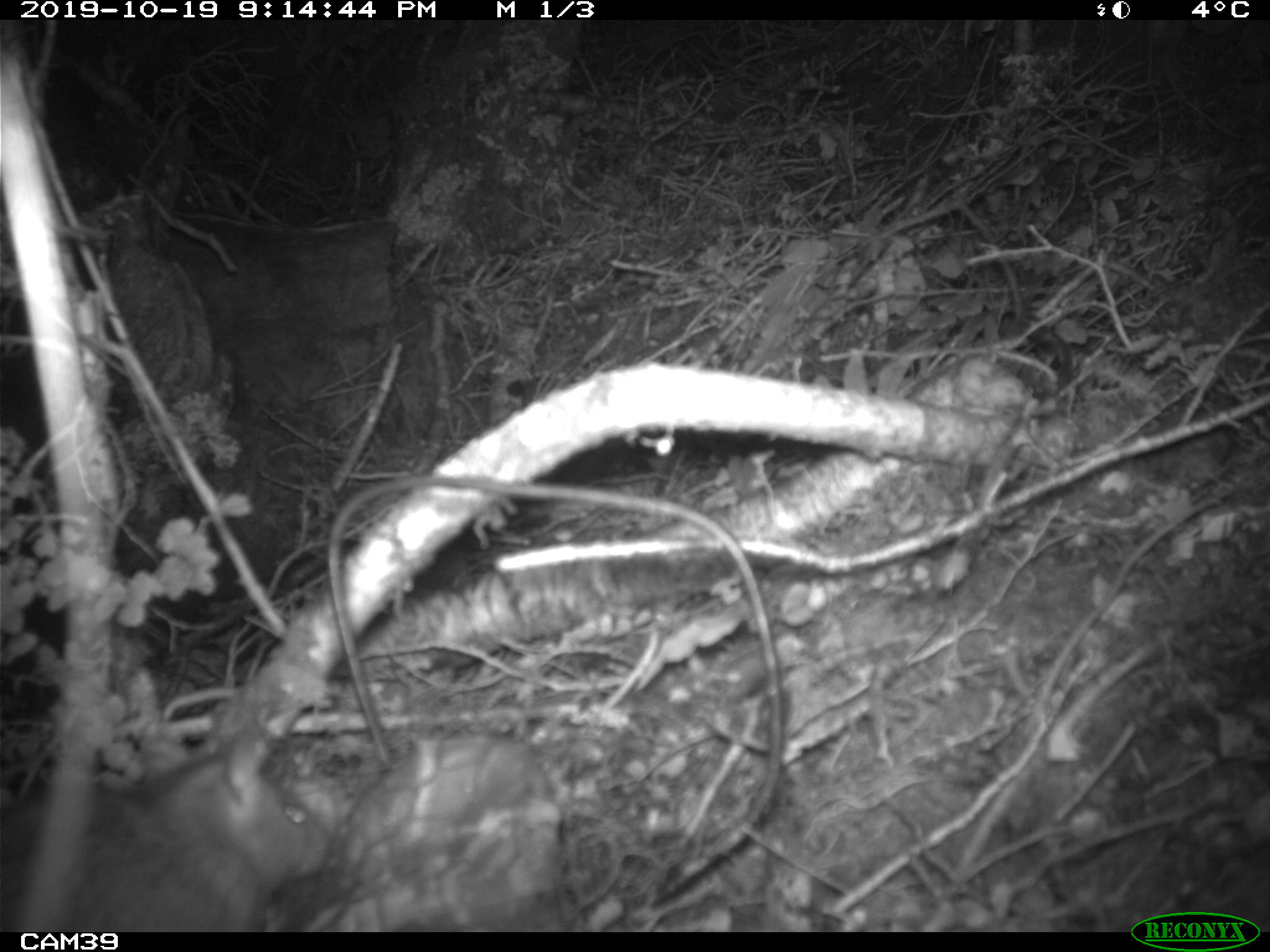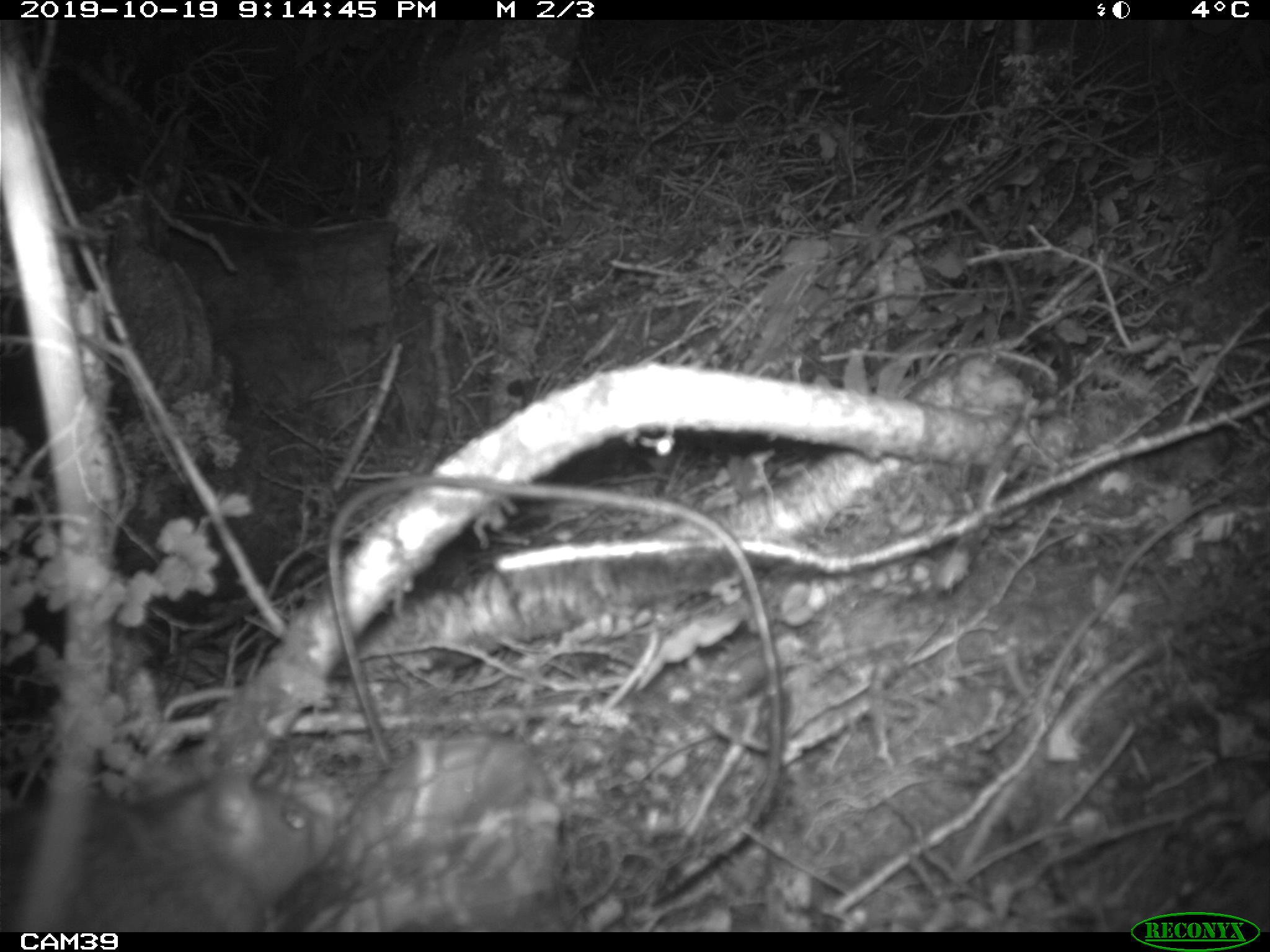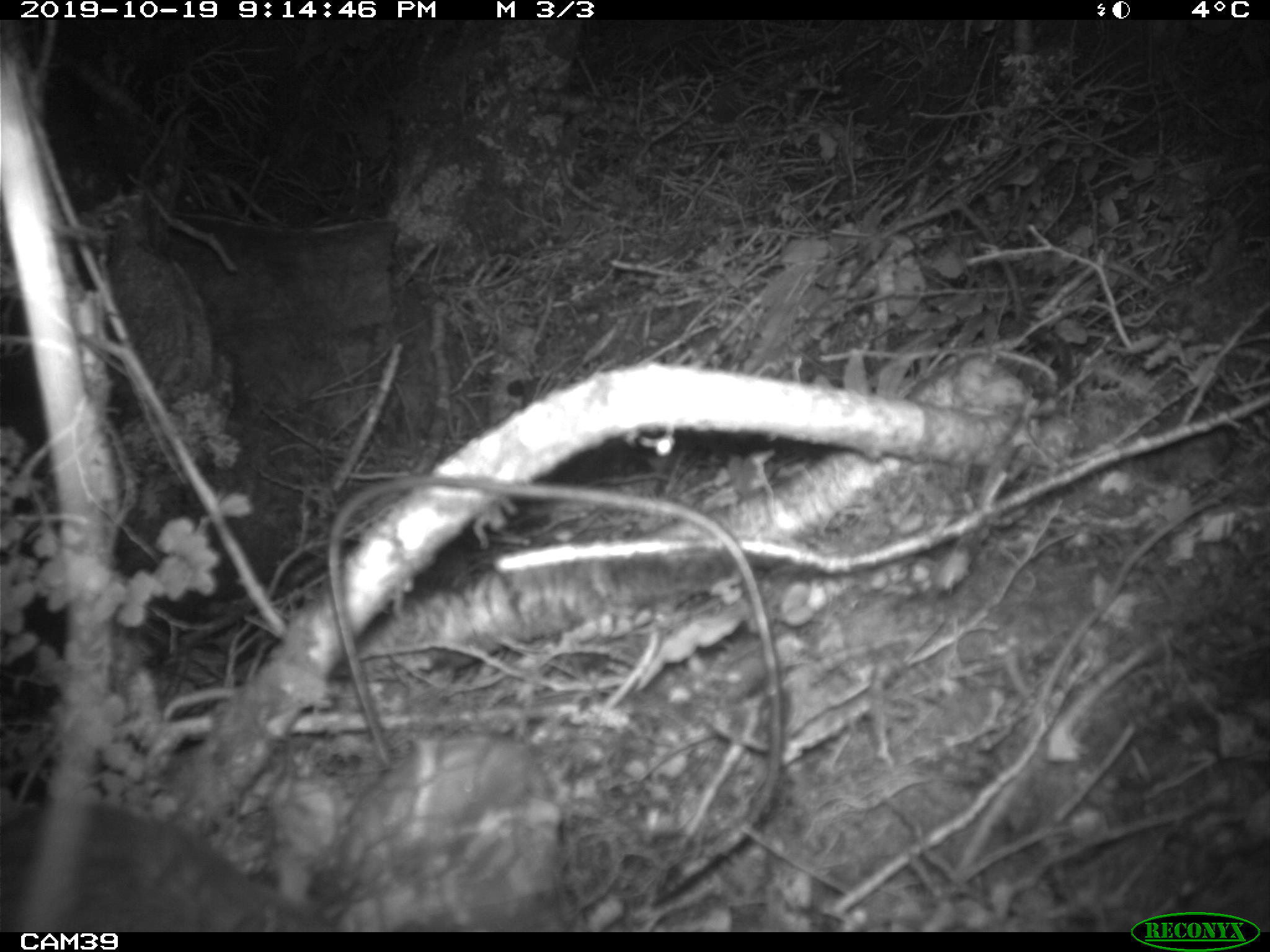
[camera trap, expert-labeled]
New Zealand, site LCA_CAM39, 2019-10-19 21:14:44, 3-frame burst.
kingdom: Animalia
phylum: Chordata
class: Mammalia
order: Rodentia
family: Muridae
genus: Rattus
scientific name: Rattus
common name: rat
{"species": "rat (Rattus)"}